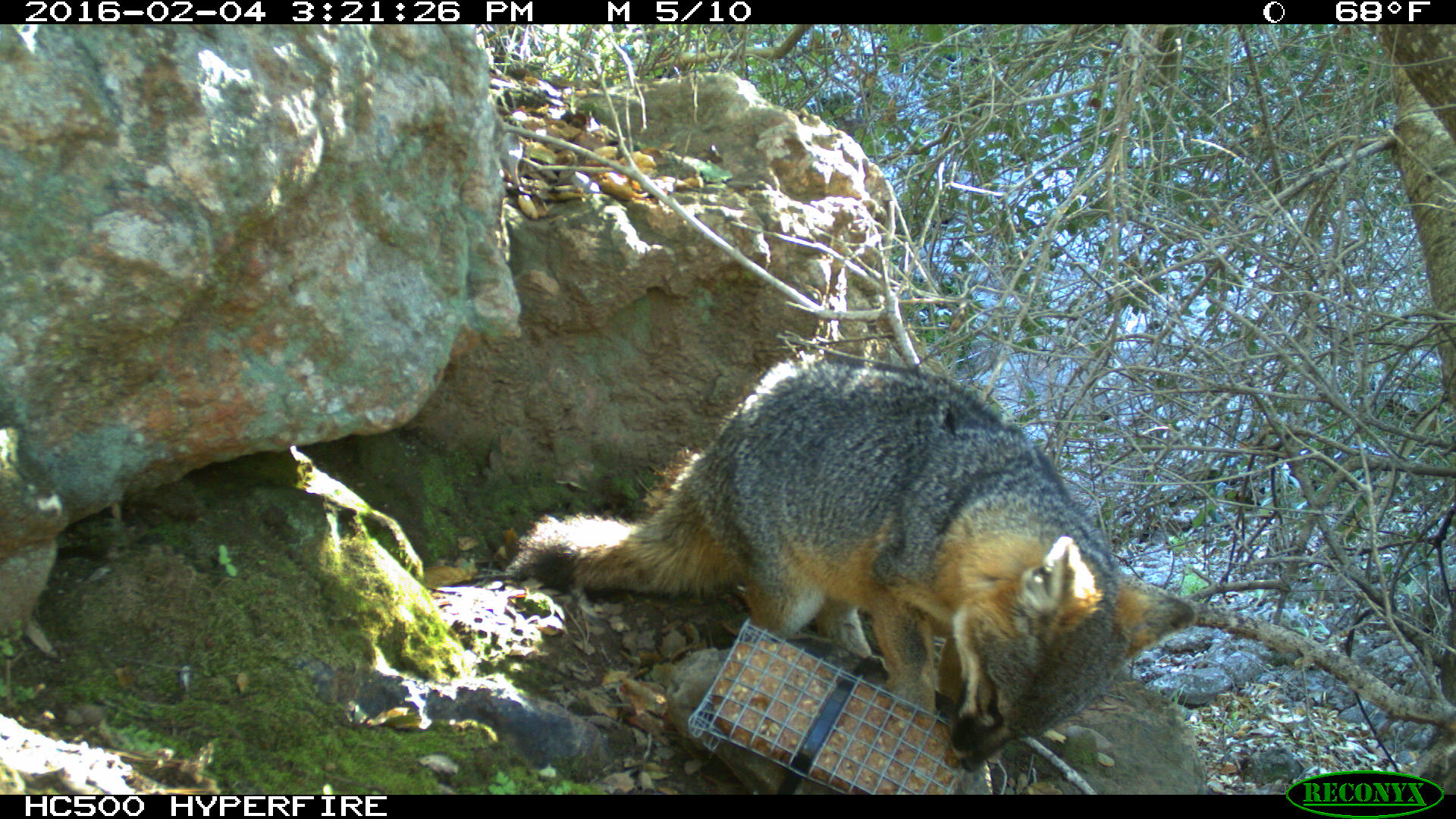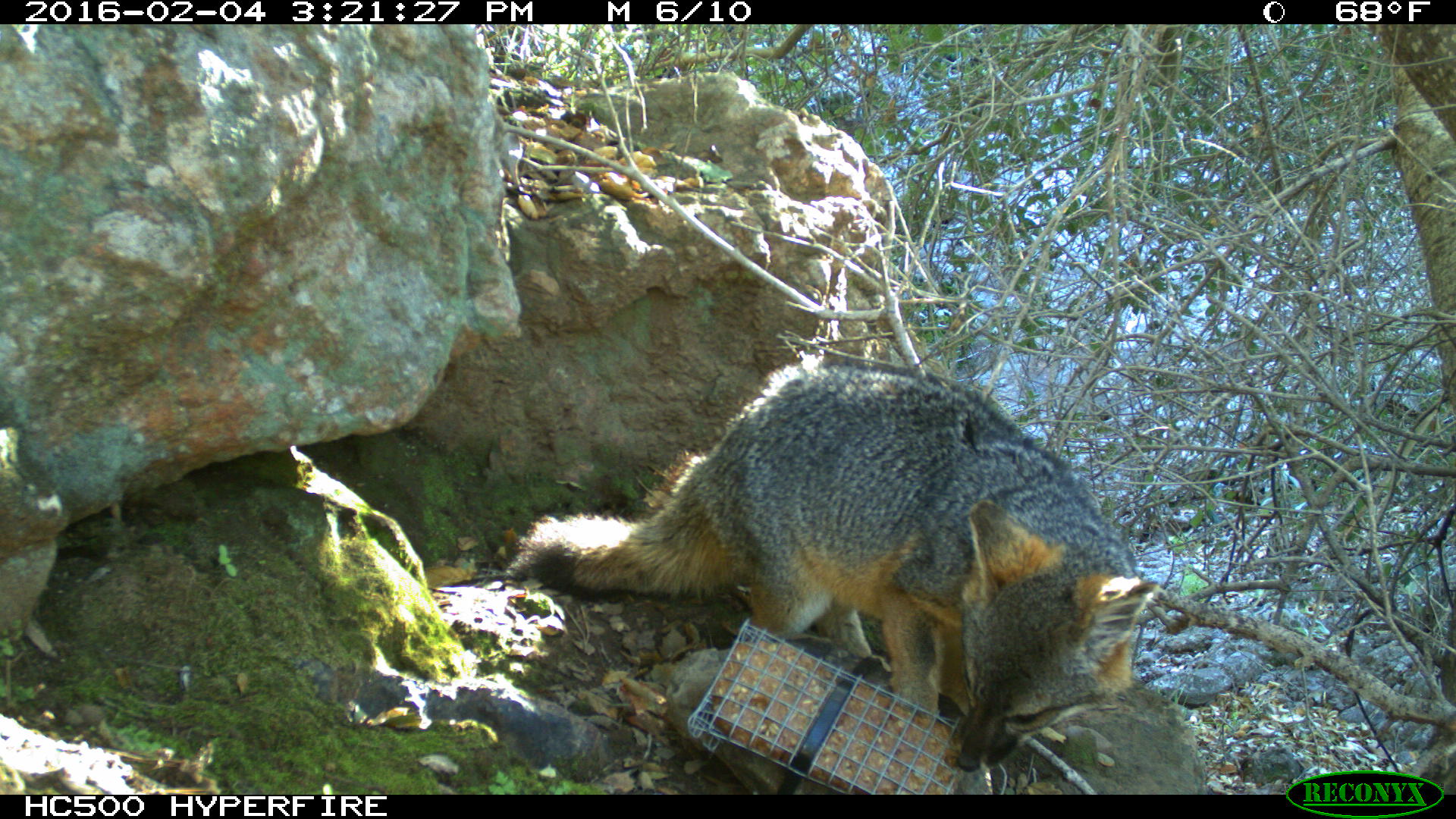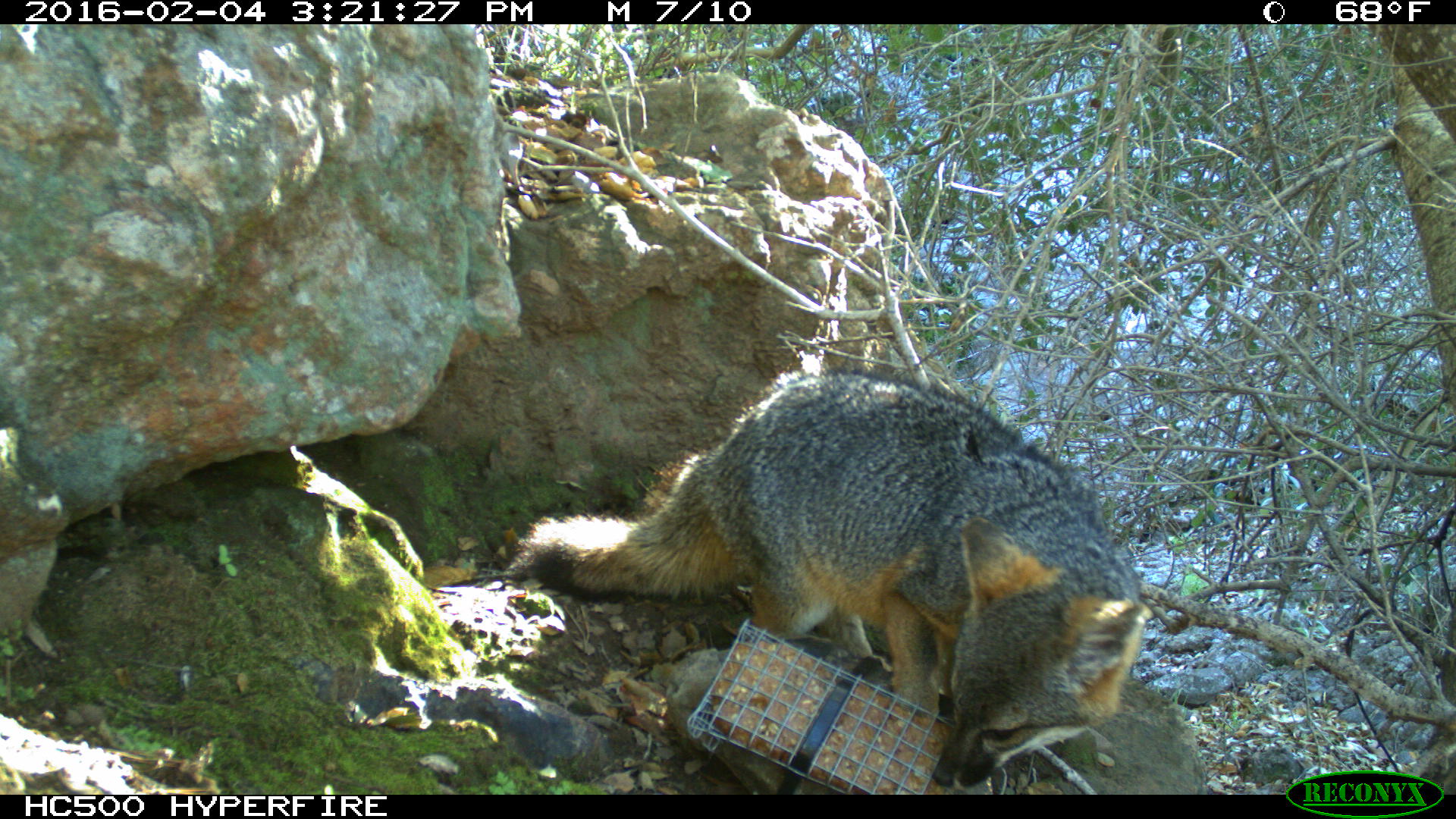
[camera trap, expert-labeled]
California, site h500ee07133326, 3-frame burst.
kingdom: Animalia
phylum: Chordata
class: Mammalia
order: Carnivora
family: Canidae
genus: Urocyon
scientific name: Urocyon littoralis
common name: island fox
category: fox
Fox (island fox) (Urocyon littoralis).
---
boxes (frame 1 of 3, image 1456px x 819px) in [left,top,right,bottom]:
fox: [506,353,1198,770]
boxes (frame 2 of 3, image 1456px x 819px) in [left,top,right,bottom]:
fox: [505,358,1159,773]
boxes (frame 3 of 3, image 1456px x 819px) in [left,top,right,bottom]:
fox: [510,370,1146,790]